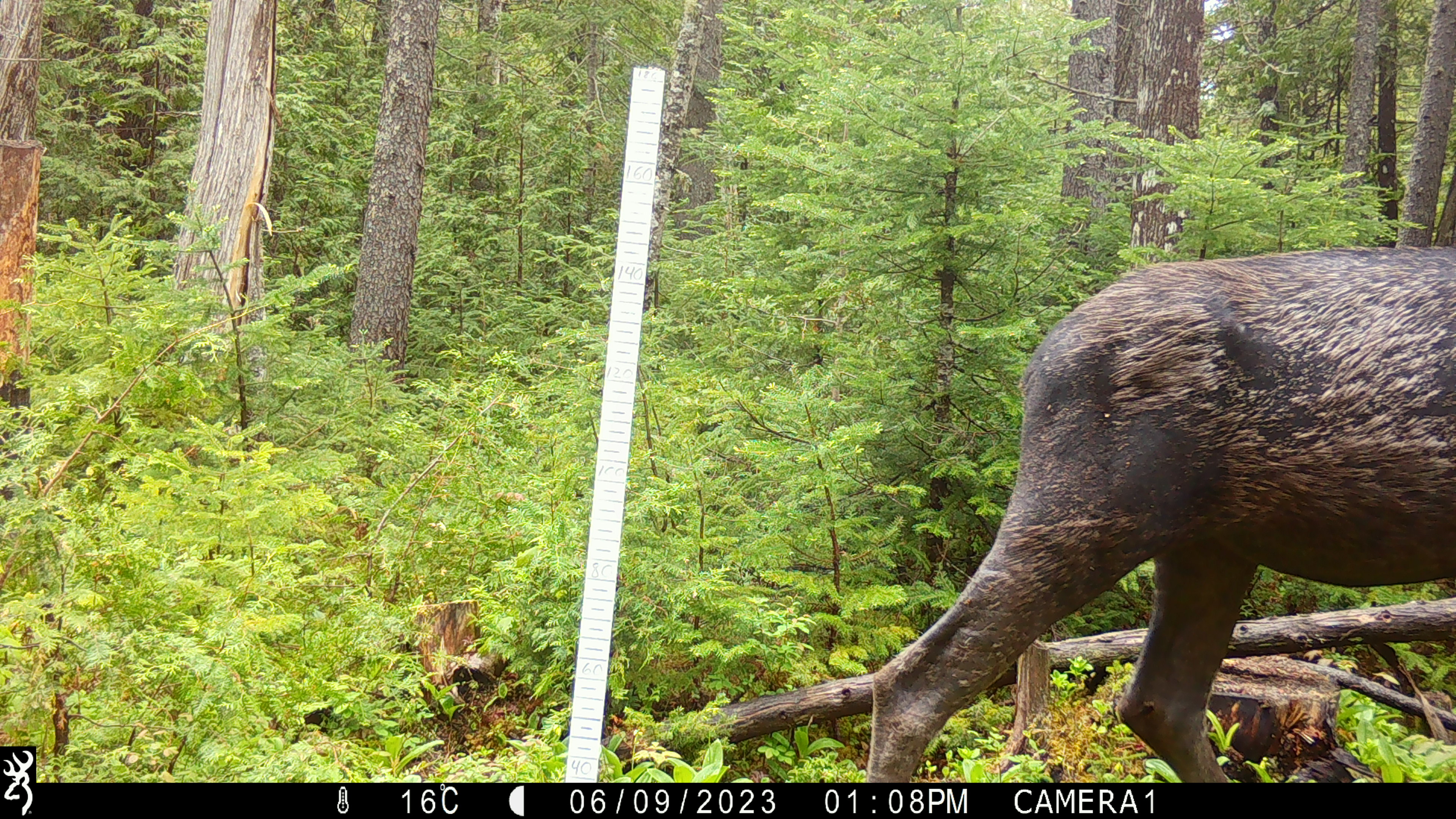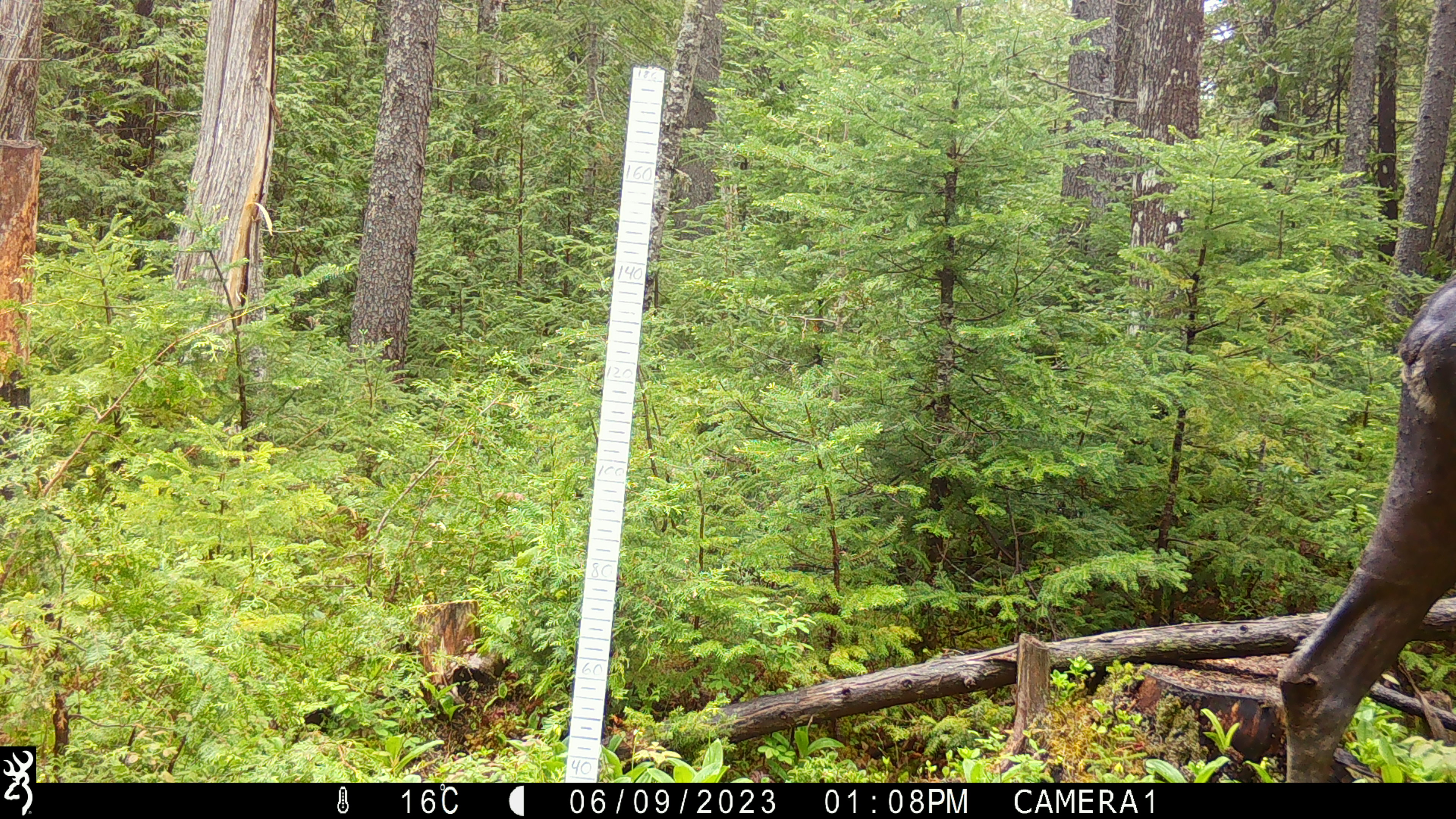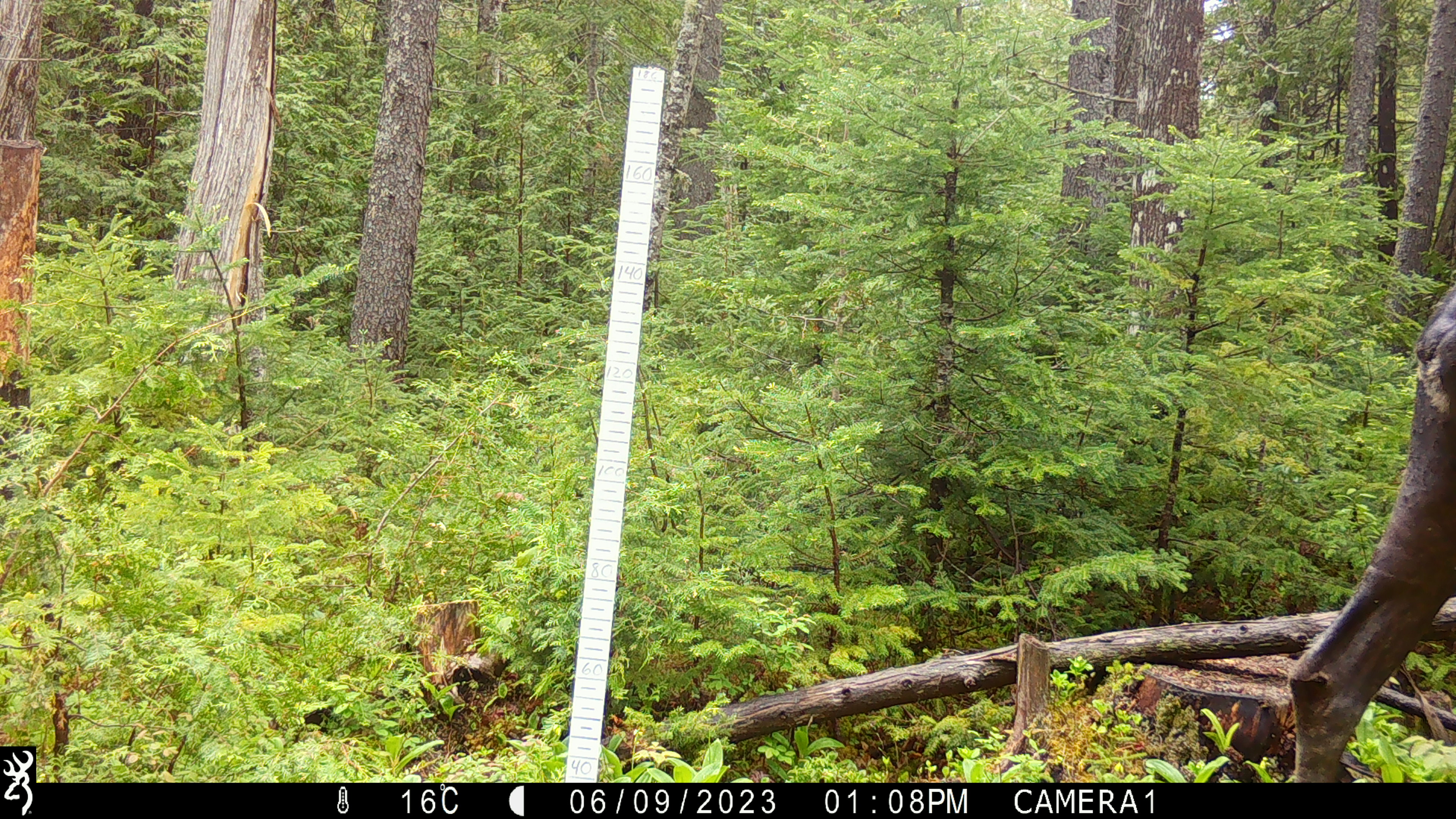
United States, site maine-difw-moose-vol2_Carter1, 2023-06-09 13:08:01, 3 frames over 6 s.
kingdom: Animalia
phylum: Chordata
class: Mammalia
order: Artiodactyla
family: Cervidae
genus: Alces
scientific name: Alces alces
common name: moose